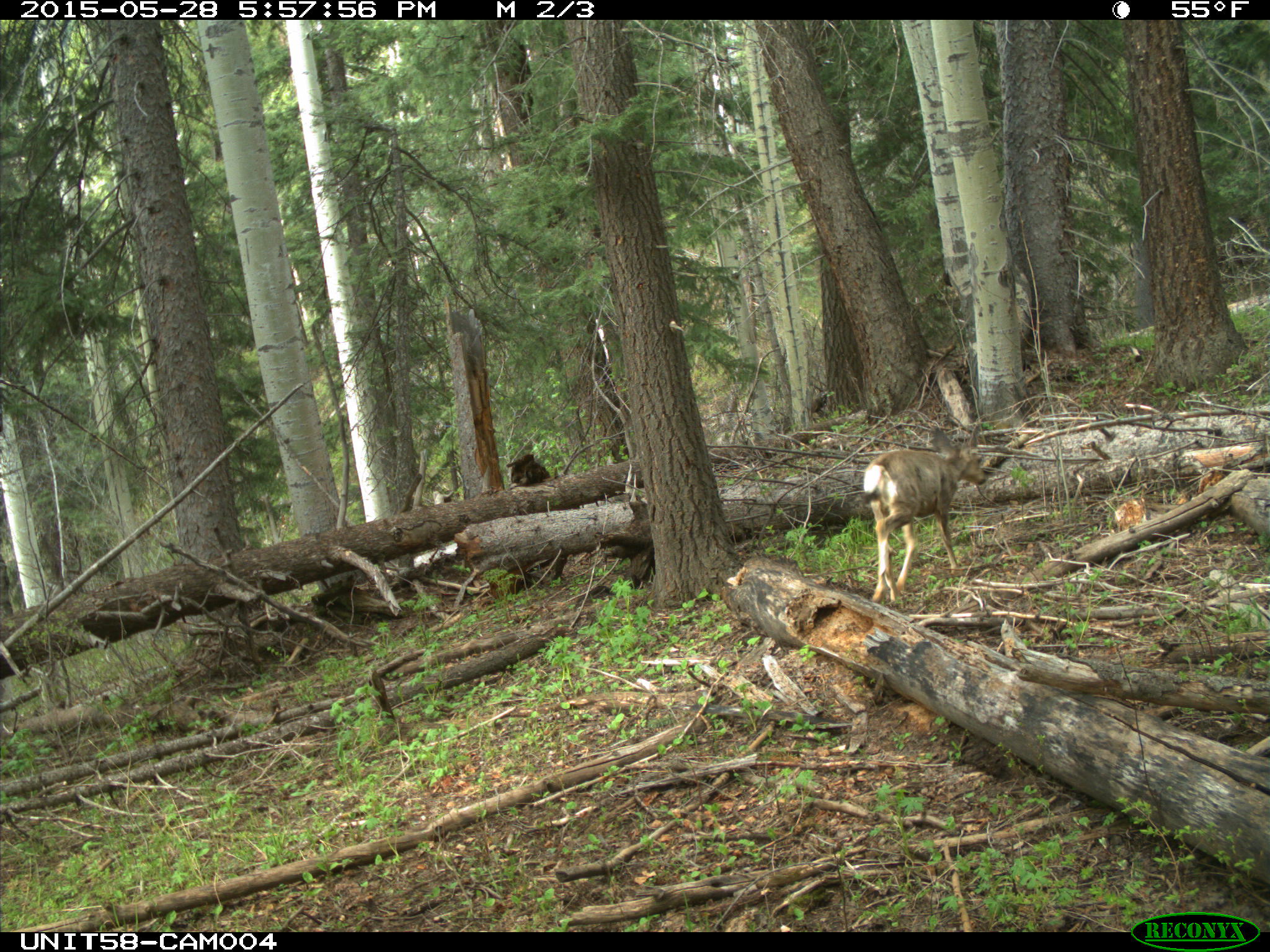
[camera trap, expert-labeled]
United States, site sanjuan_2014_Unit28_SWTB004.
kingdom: Animalia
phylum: Chordata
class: Mammalia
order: Artiodactyla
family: Cervidae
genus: Odocoileus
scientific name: Odocoileus hemionus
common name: mule deer